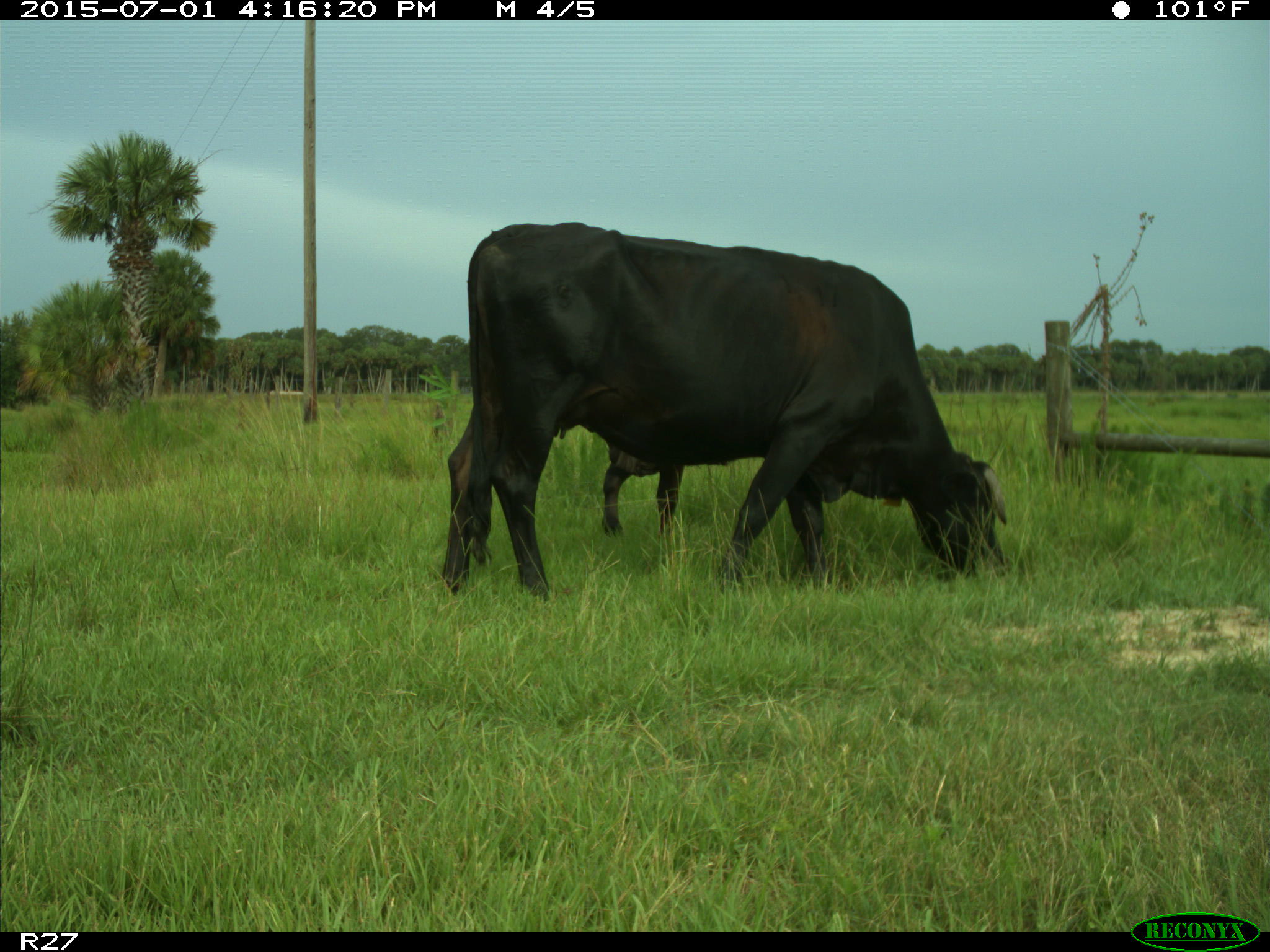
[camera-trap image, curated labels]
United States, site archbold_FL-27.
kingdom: Animalia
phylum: Chordata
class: Mammalia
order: Artiodactyla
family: Bovidae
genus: Bos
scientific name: Bos taurus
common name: domestic cow